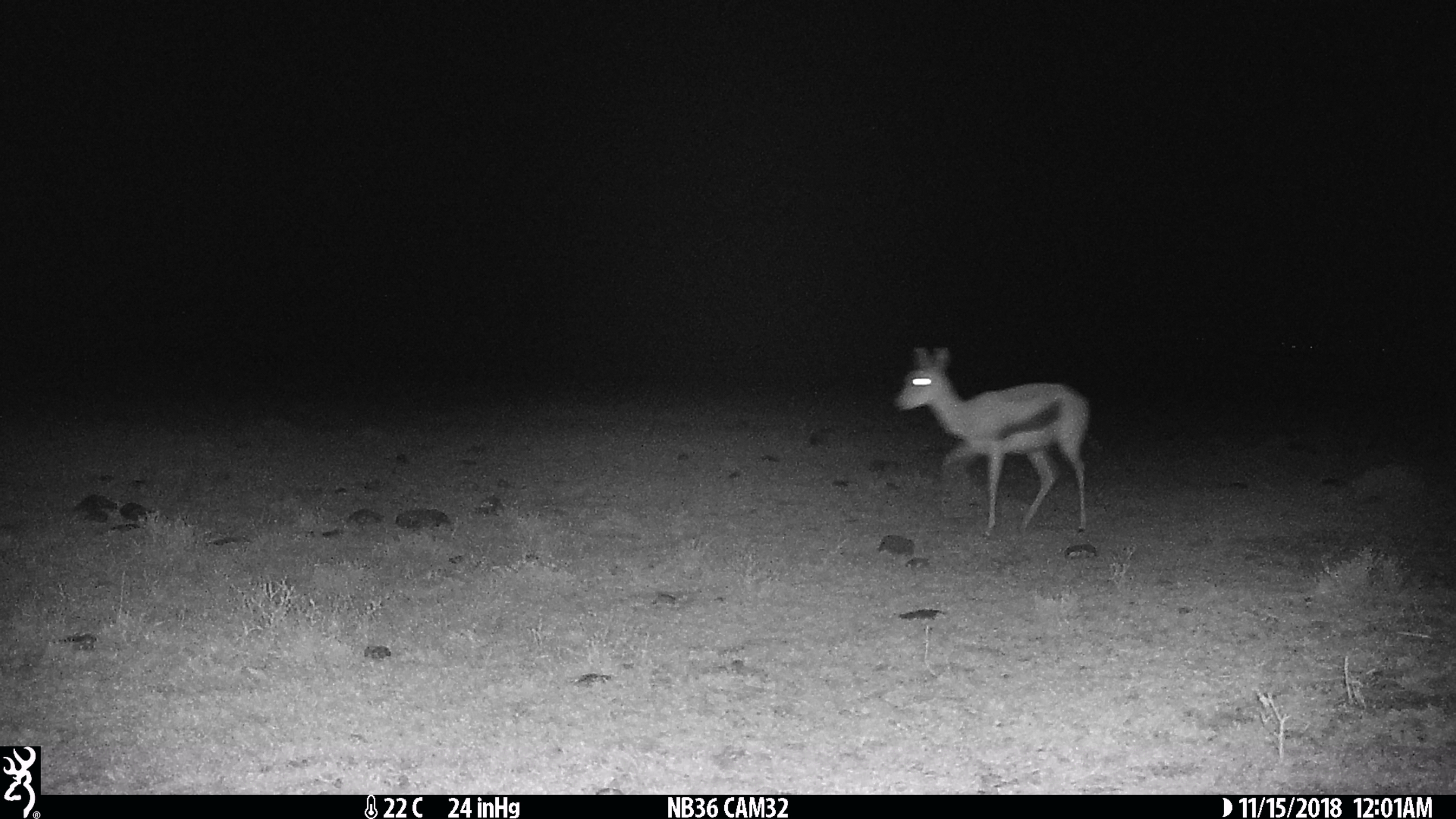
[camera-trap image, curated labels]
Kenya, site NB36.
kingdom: Animalia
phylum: Chordata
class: Mammalia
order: Artiodactyla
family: Bovidae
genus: Eudorcas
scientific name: Eudorcas thomsonii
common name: thomon's gazelle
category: gazelle thomsons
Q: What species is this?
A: Gazelle thomsons (thomon's gazelle) (Eudorcas thomsonii).